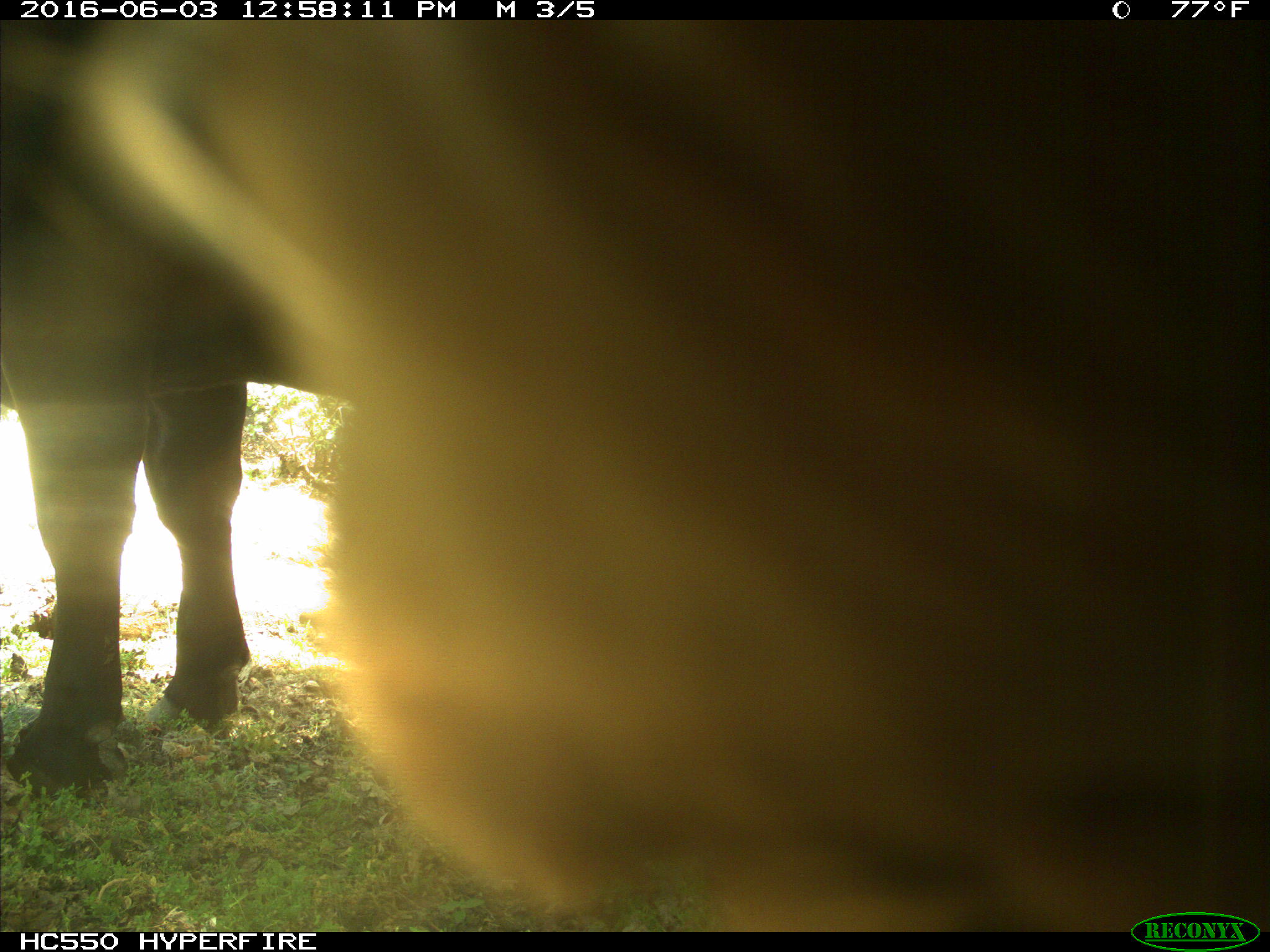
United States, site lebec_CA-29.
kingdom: Animalia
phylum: Chordata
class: Mammalia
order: Artiodactyla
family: Bovidae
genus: Bos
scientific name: Bos taurus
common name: domestic cow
Bos taurus (domestic cow).